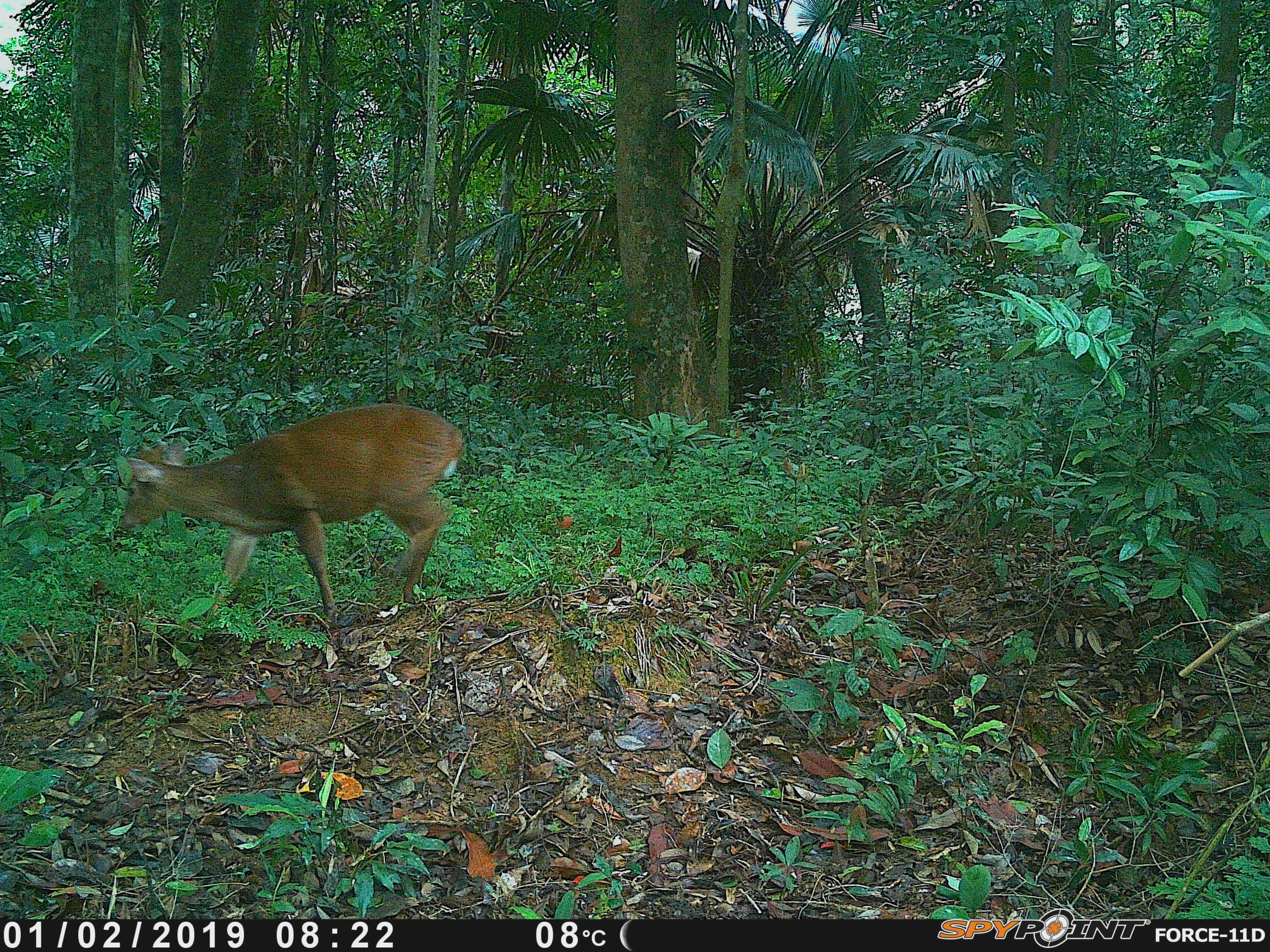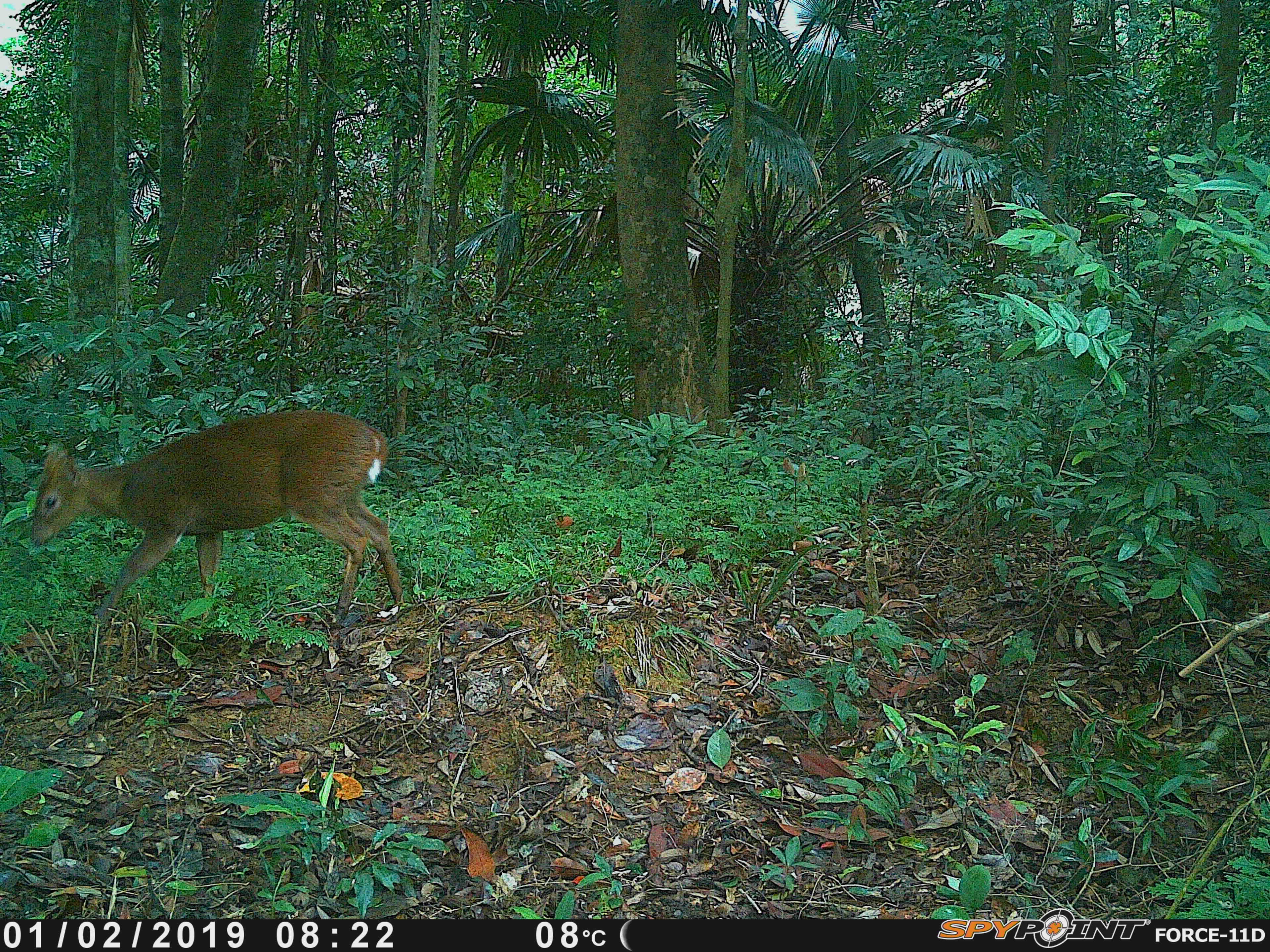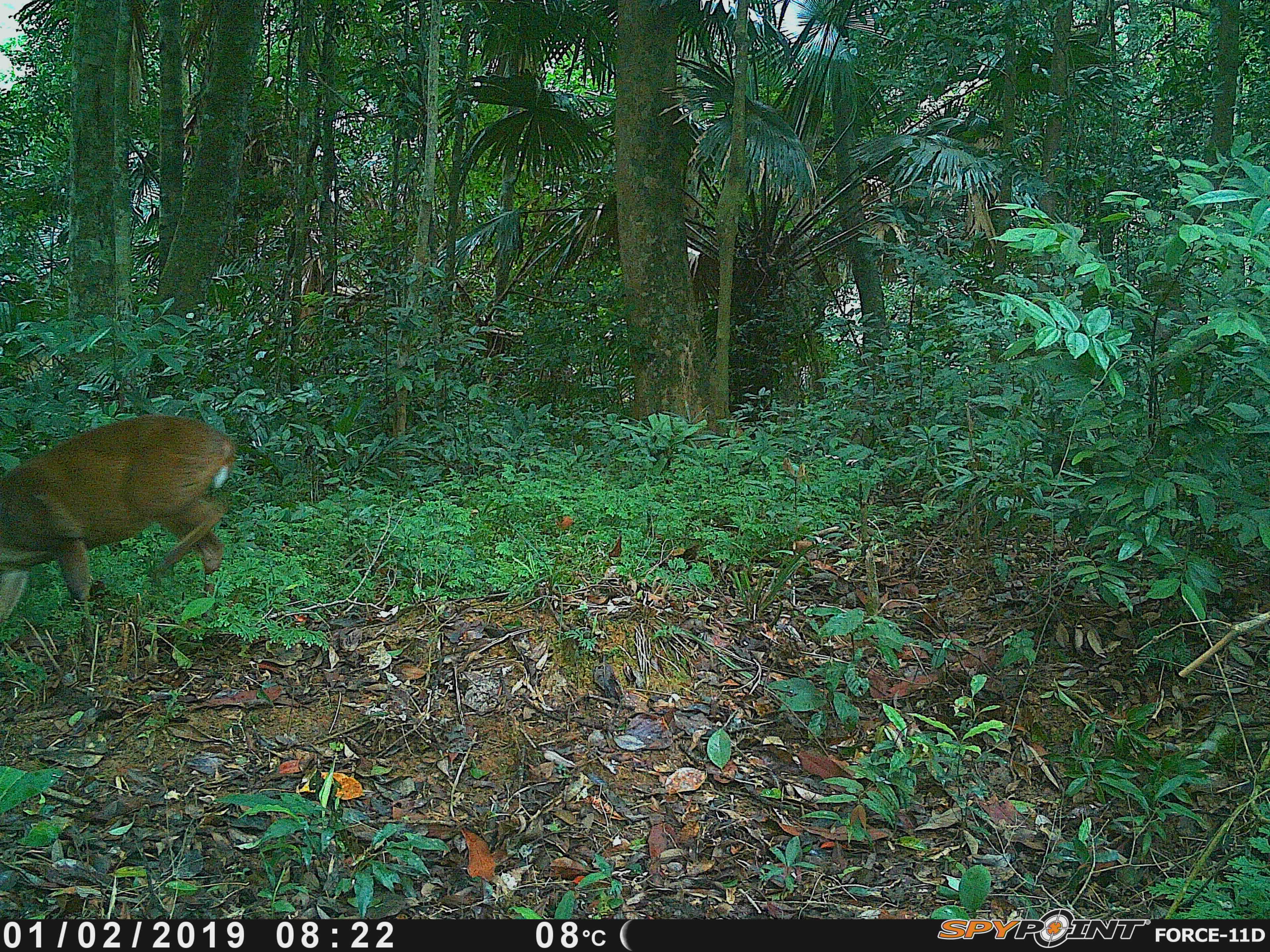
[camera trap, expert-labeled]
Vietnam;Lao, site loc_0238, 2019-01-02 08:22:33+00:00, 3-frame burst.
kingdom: Animalia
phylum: Chordata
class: Mammalia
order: Artiodactyla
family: Cervidae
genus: Muntiacus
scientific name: Muntiacus vuquangensis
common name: large-antlered muntjac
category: large antlered muntjac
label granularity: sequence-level